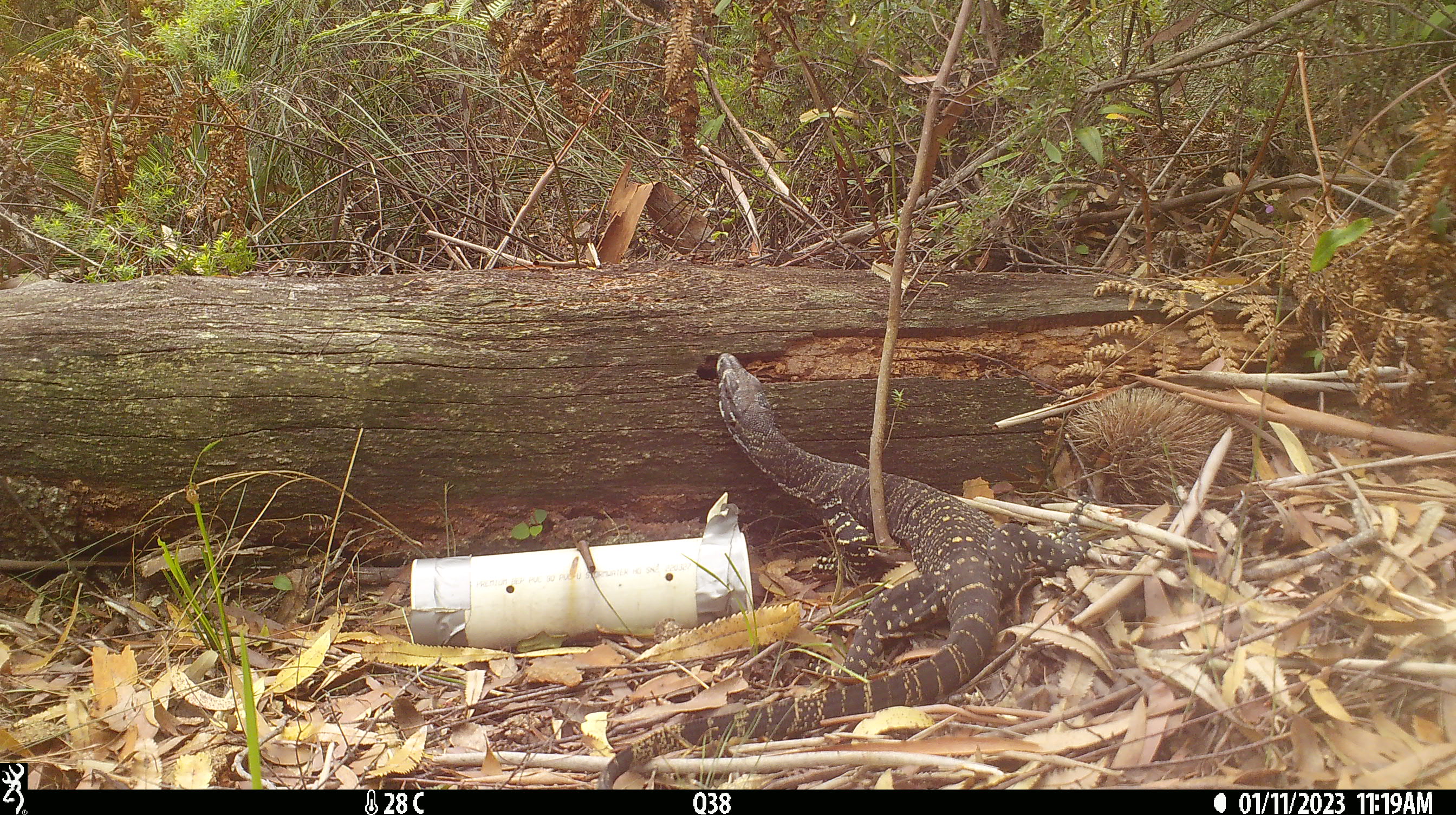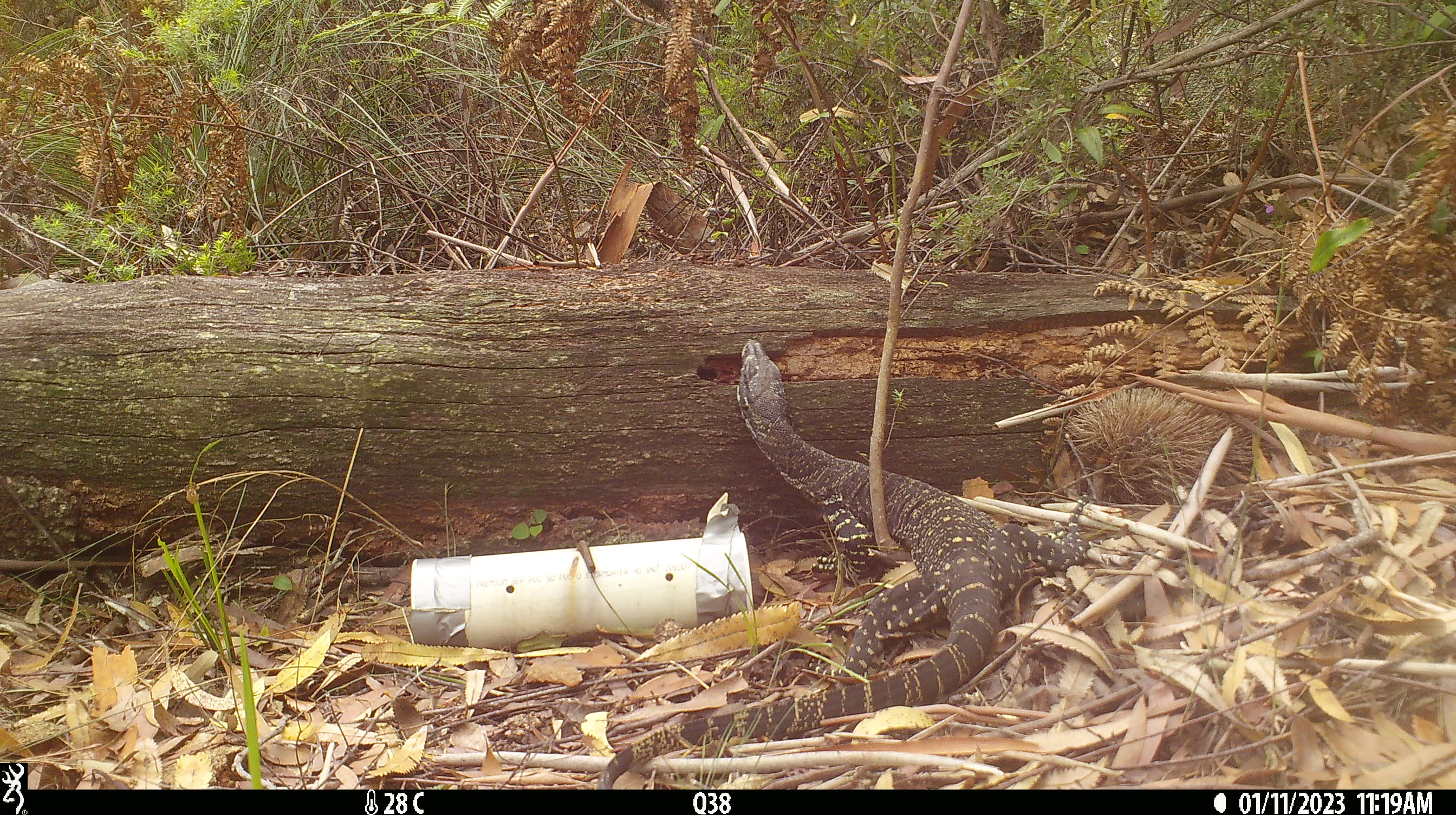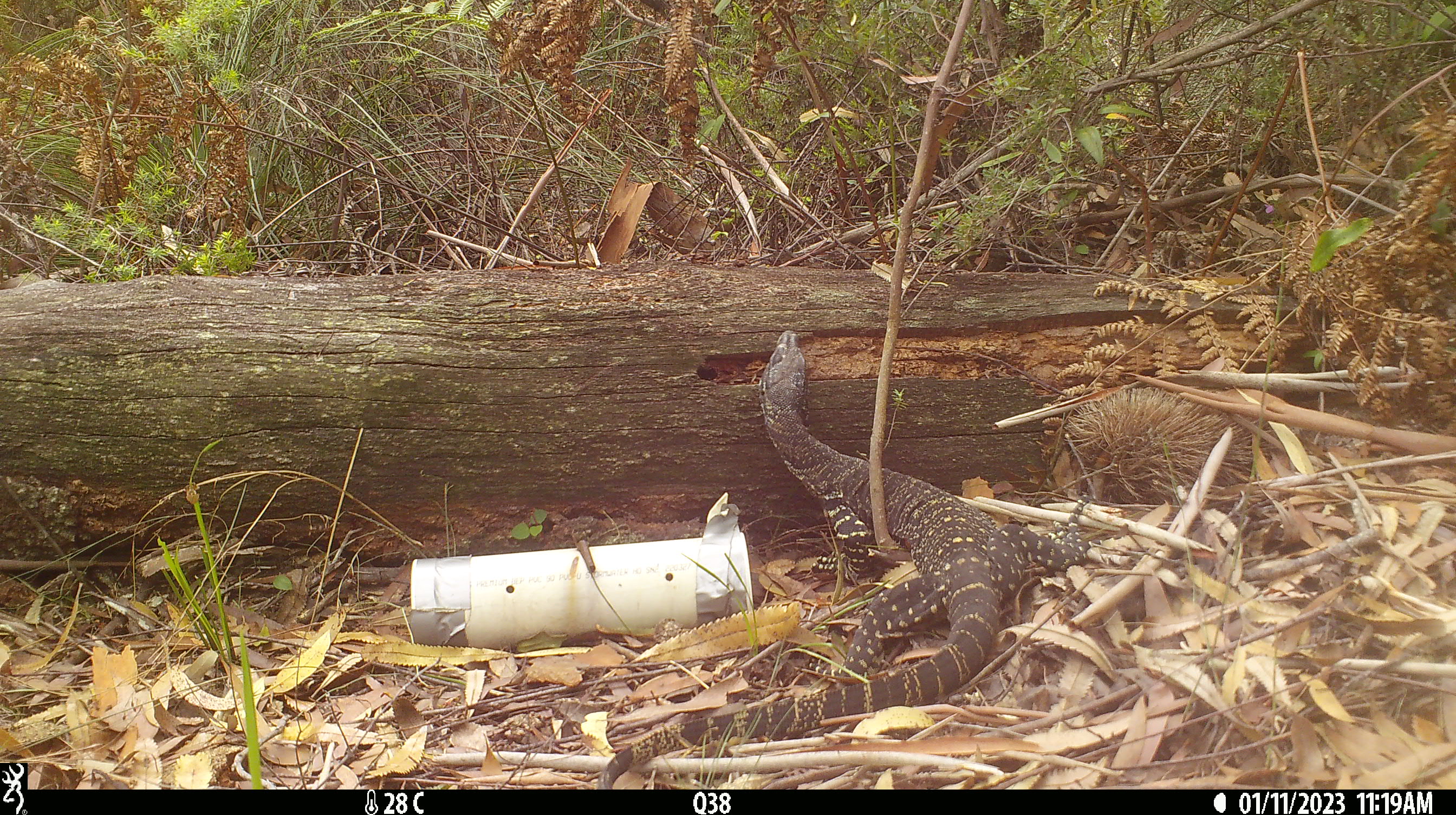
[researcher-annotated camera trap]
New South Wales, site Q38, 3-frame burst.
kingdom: Animalia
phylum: Chordata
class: Reptilia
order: Squamata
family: Varanidae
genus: Varanus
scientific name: Varanus varius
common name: lace monitor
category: goanna